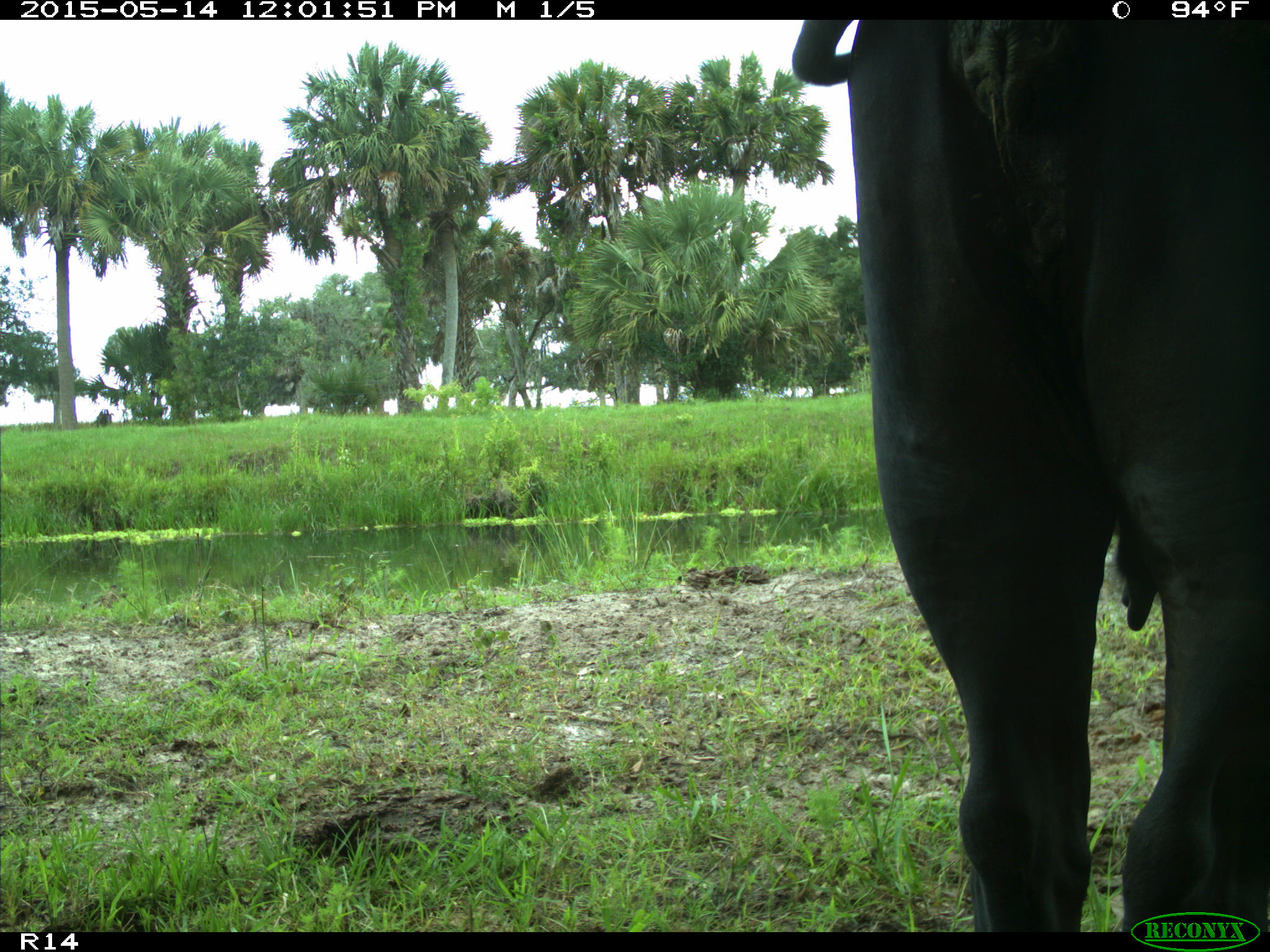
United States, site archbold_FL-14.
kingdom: Animalia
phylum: Chordata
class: Mammalia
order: Artiodactyla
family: Bovidae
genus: Bos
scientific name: Bos taurus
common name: domestic cow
Bos taurus (domestic cow).